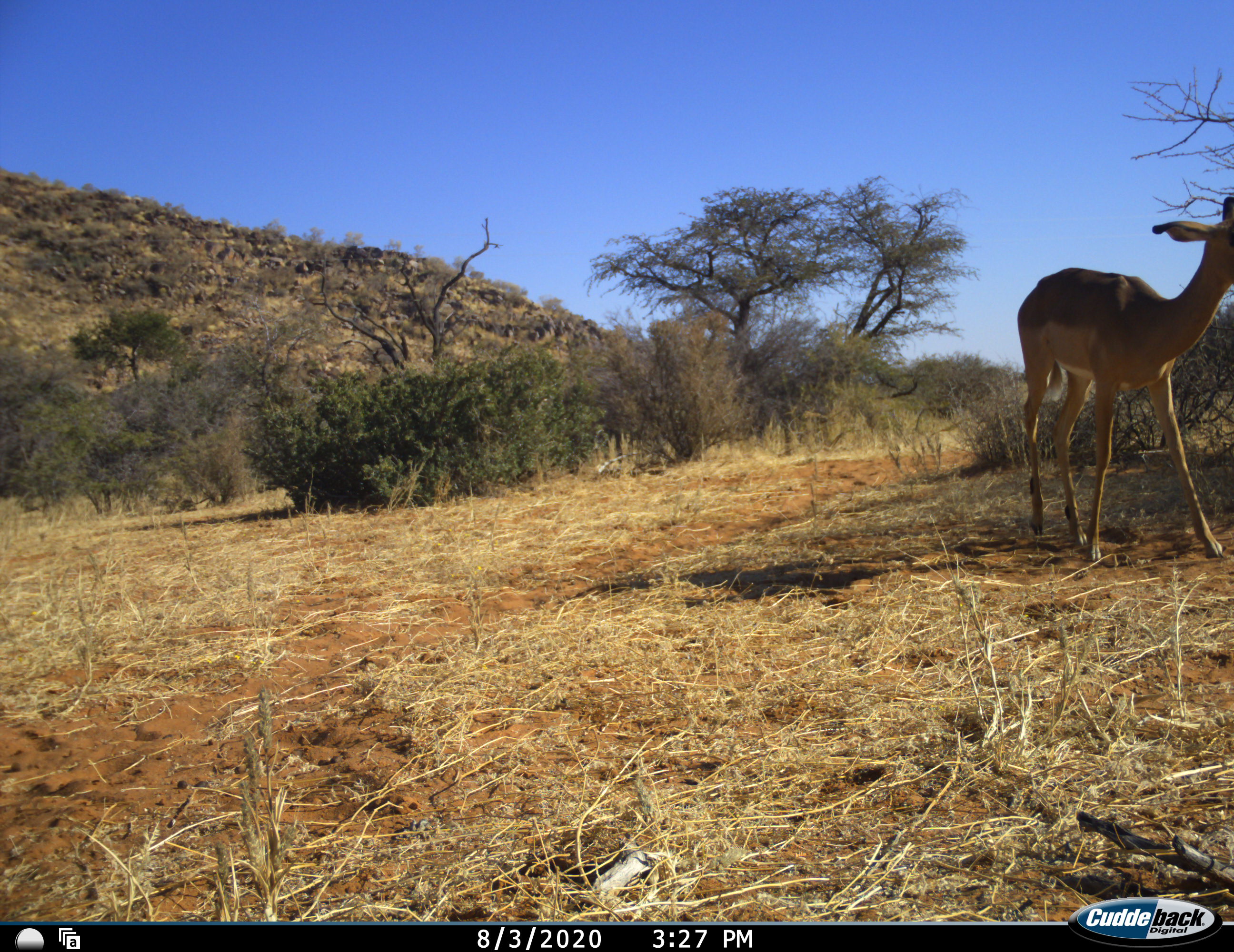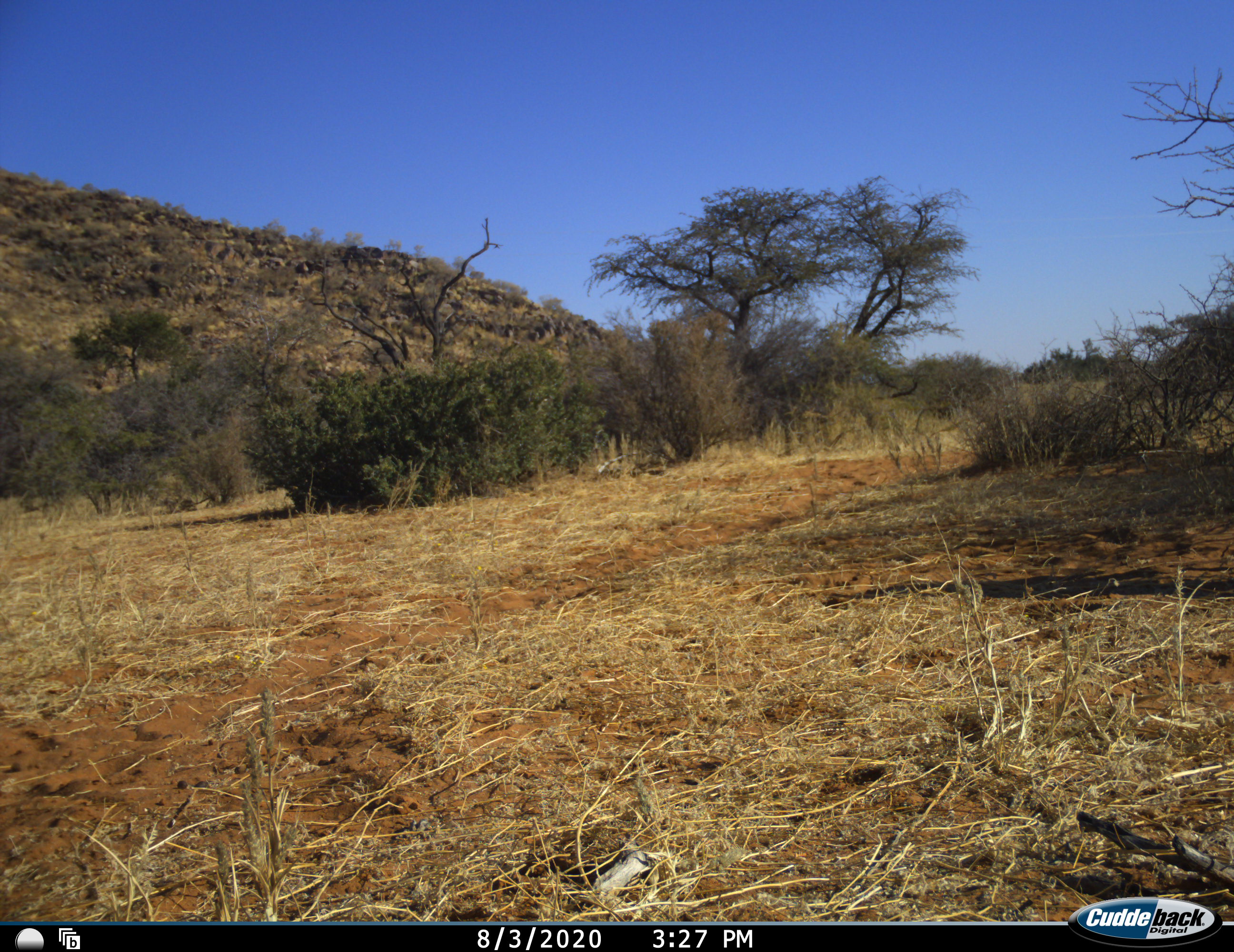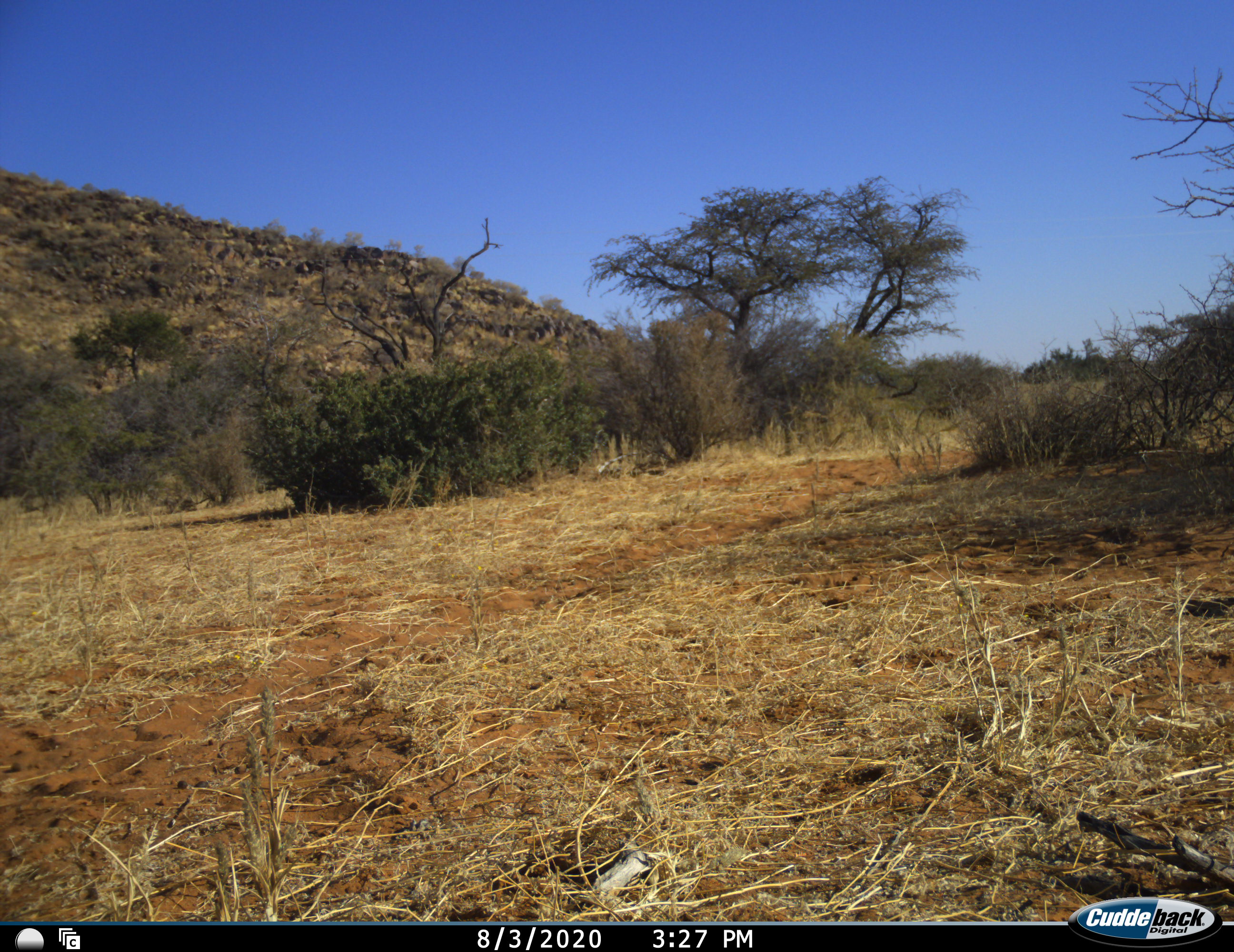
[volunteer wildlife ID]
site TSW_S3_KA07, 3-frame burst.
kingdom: Animalia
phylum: Chordata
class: Mammalia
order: Artiodactyla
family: Bovidae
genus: Aepyceros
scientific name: Aepyceros melampus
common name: impala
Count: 1.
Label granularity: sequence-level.